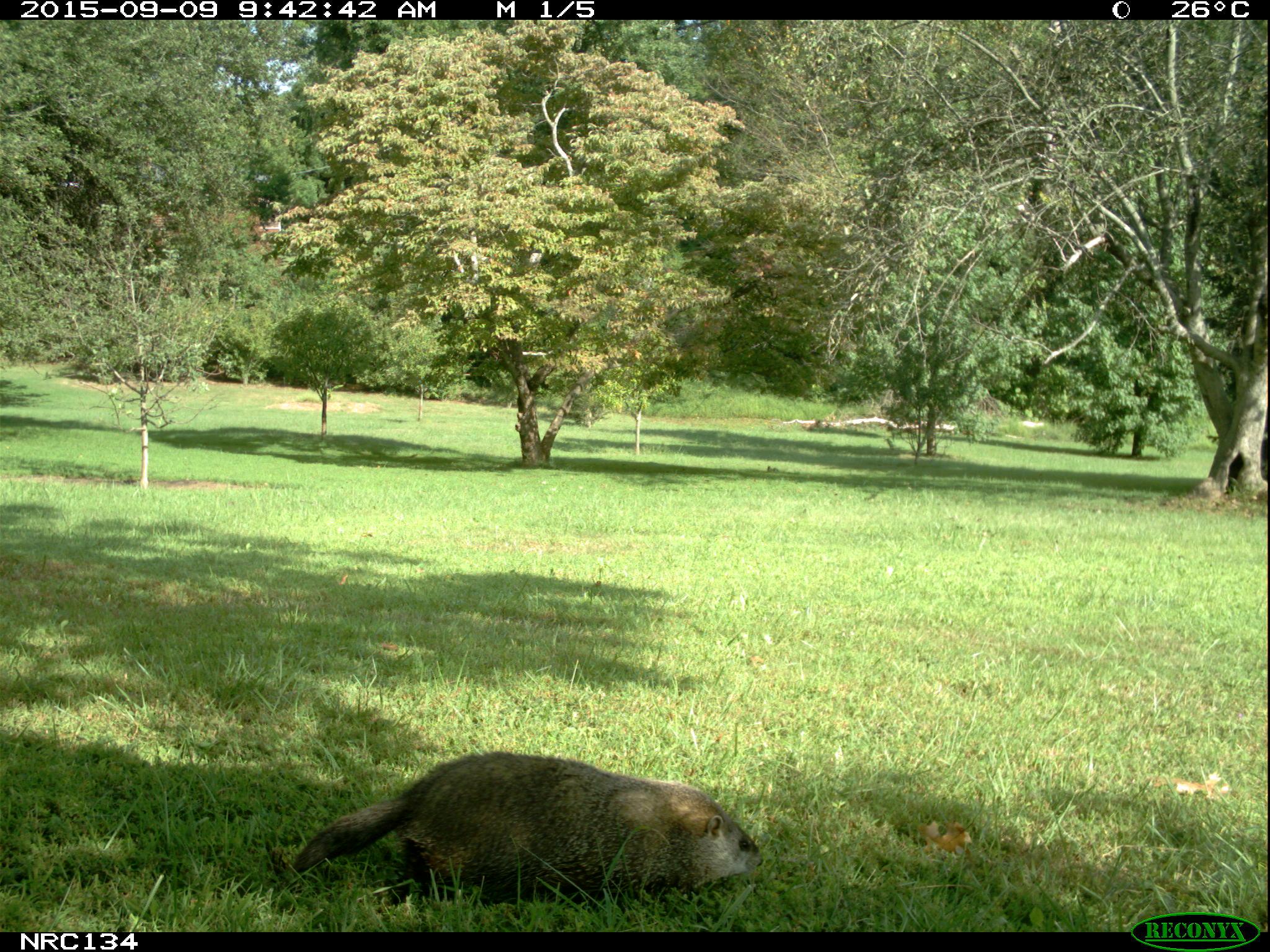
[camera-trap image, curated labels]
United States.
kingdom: Animalia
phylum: Chordata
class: Mammalia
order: Rodentia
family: Sciuridae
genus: Marmota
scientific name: Marmota monax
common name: woodchuck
Woodchuck (Marmota monax).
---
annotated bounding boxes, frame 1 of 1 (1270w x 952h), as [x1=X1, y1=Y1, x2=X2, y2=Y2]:
Woodchuck: [x1=290, y1=743, x2=770, y2=912]